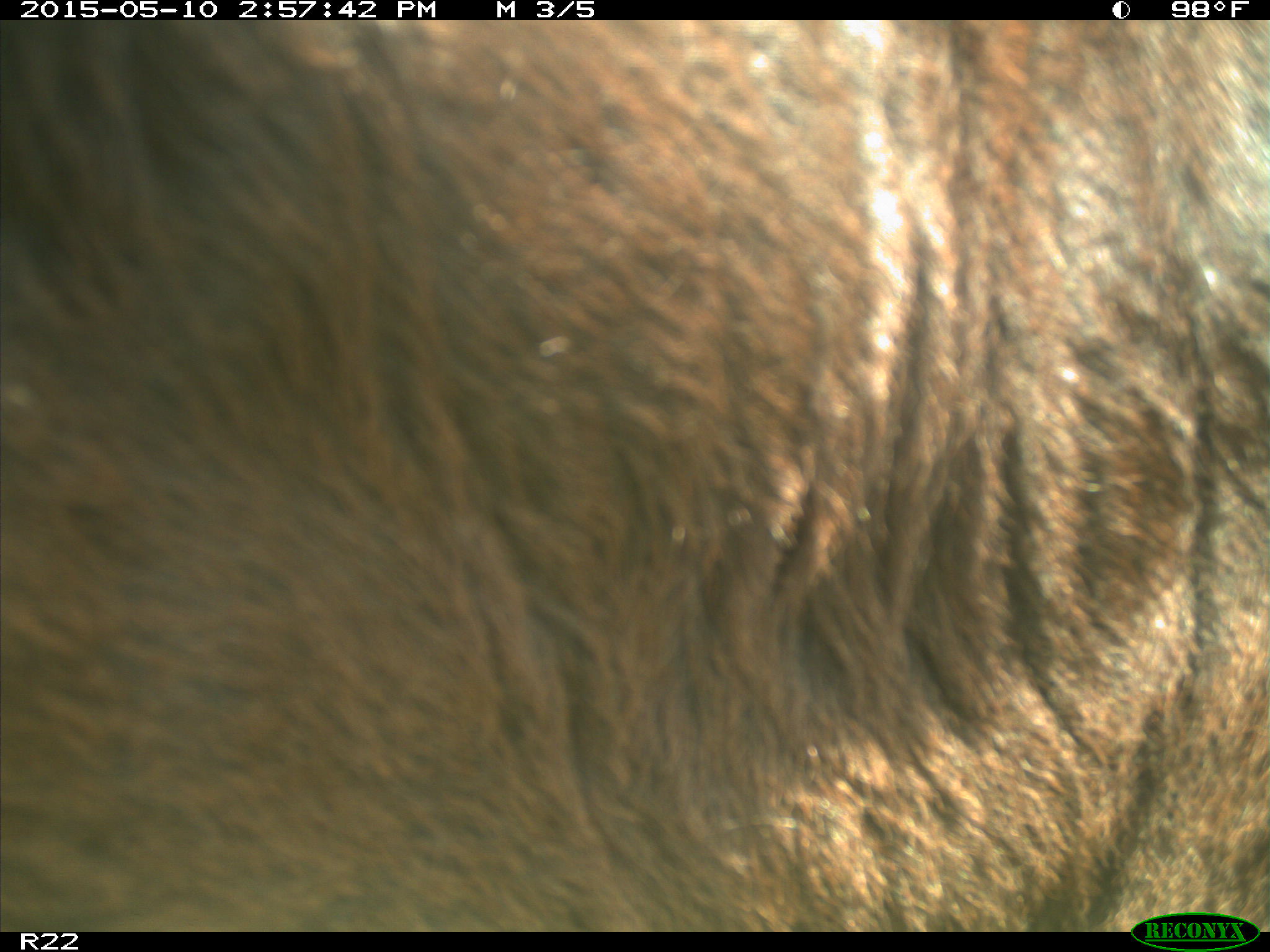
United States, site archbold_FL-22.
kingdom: Animalia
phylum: Chordata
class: Mammalia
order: Artiodactyla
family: Bovidae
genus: Bos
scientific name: Bos taurus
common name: domestic cow